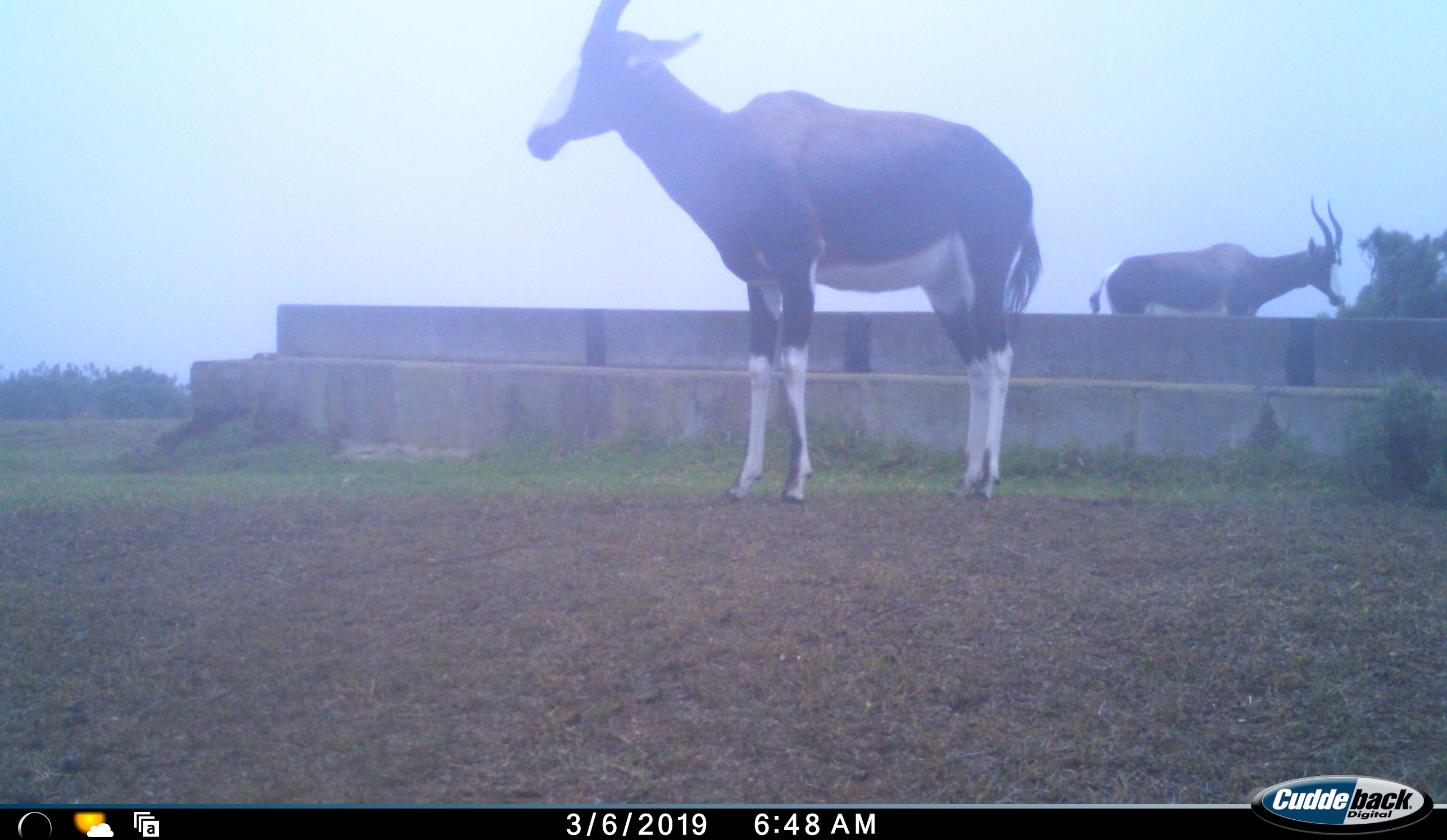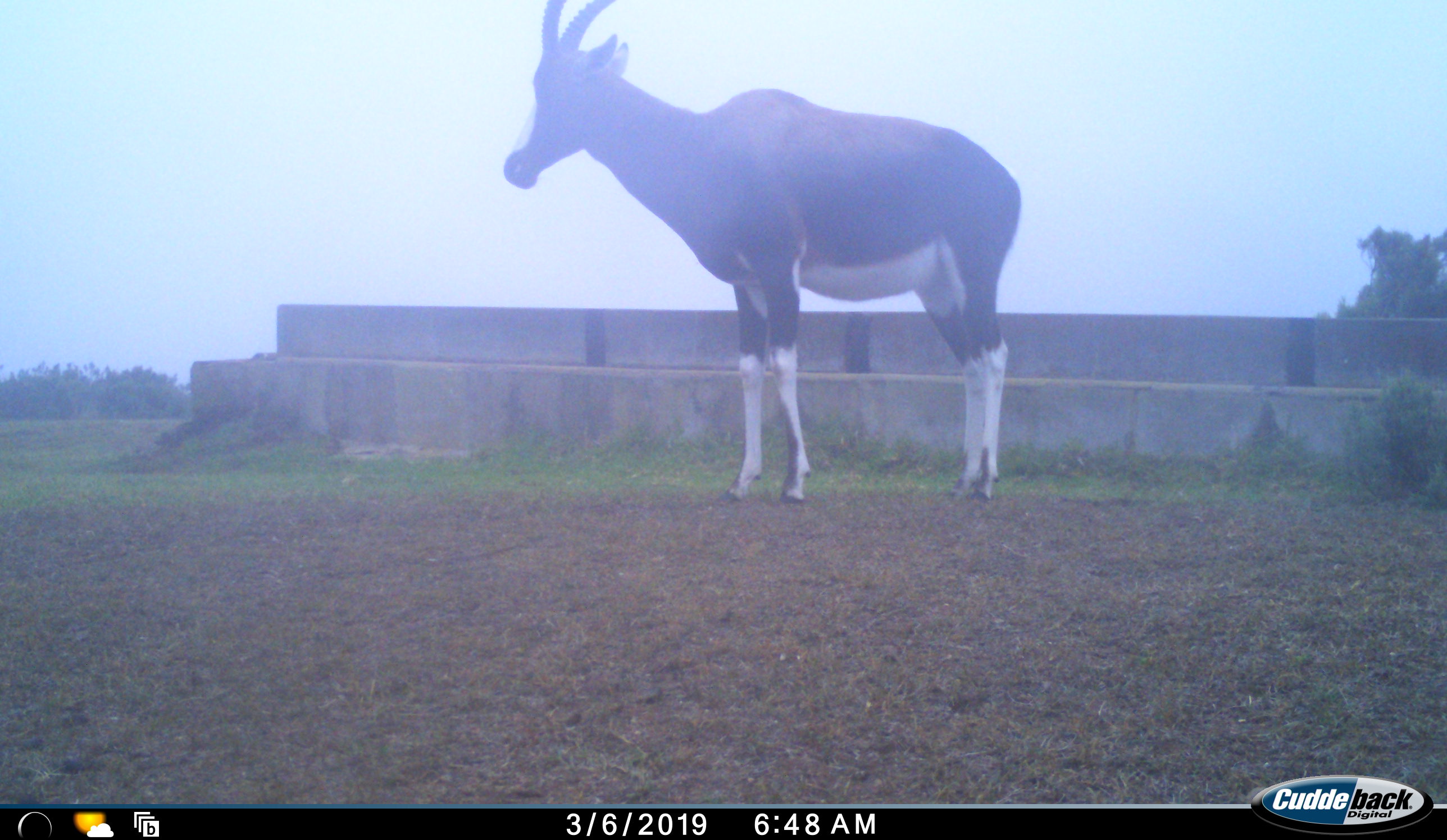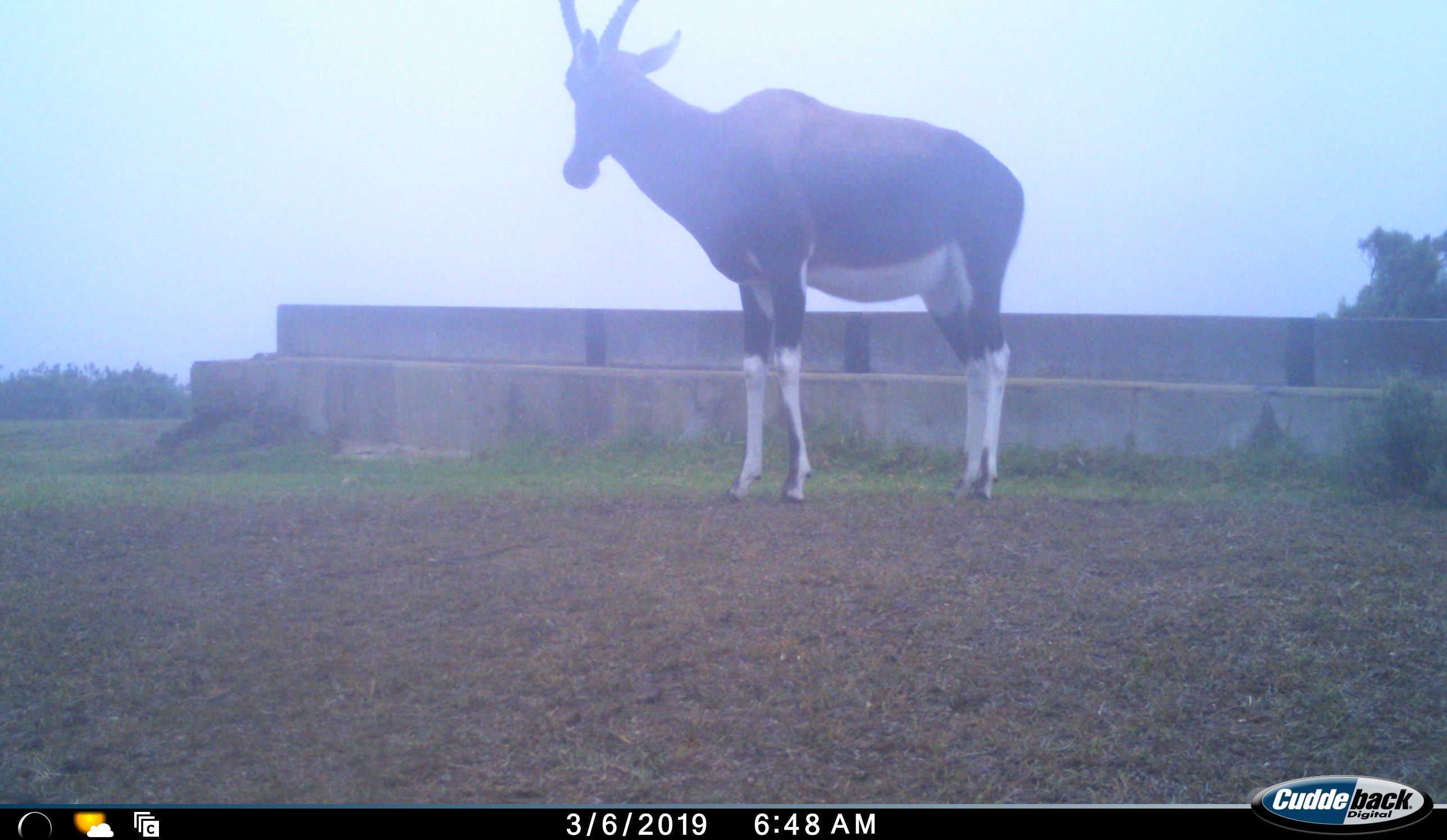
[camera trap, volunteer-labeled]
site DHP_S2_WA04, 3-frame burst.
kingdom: Animalia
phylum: Chordata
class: Mammalia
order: Artiodactyla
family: Bovidae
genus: Damaliscus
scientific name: Damaliscus pygargus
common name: bontebok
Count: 2.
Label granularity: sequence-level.